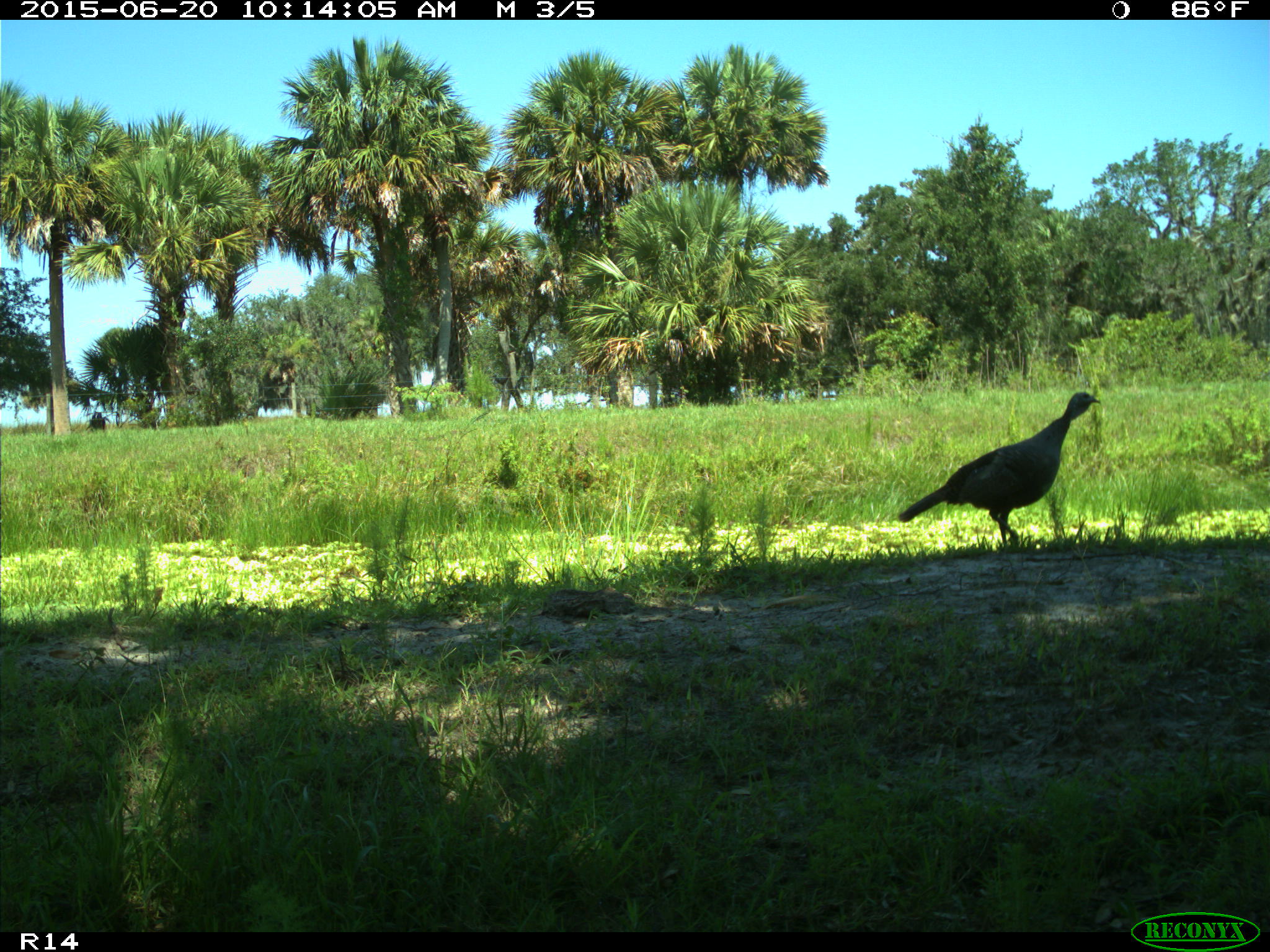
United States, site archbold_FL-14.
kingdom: Animalia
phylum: Chordata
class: Aves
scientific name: Aves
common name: birds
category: unidentified bird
Unidentified bird (birds) (Aves).